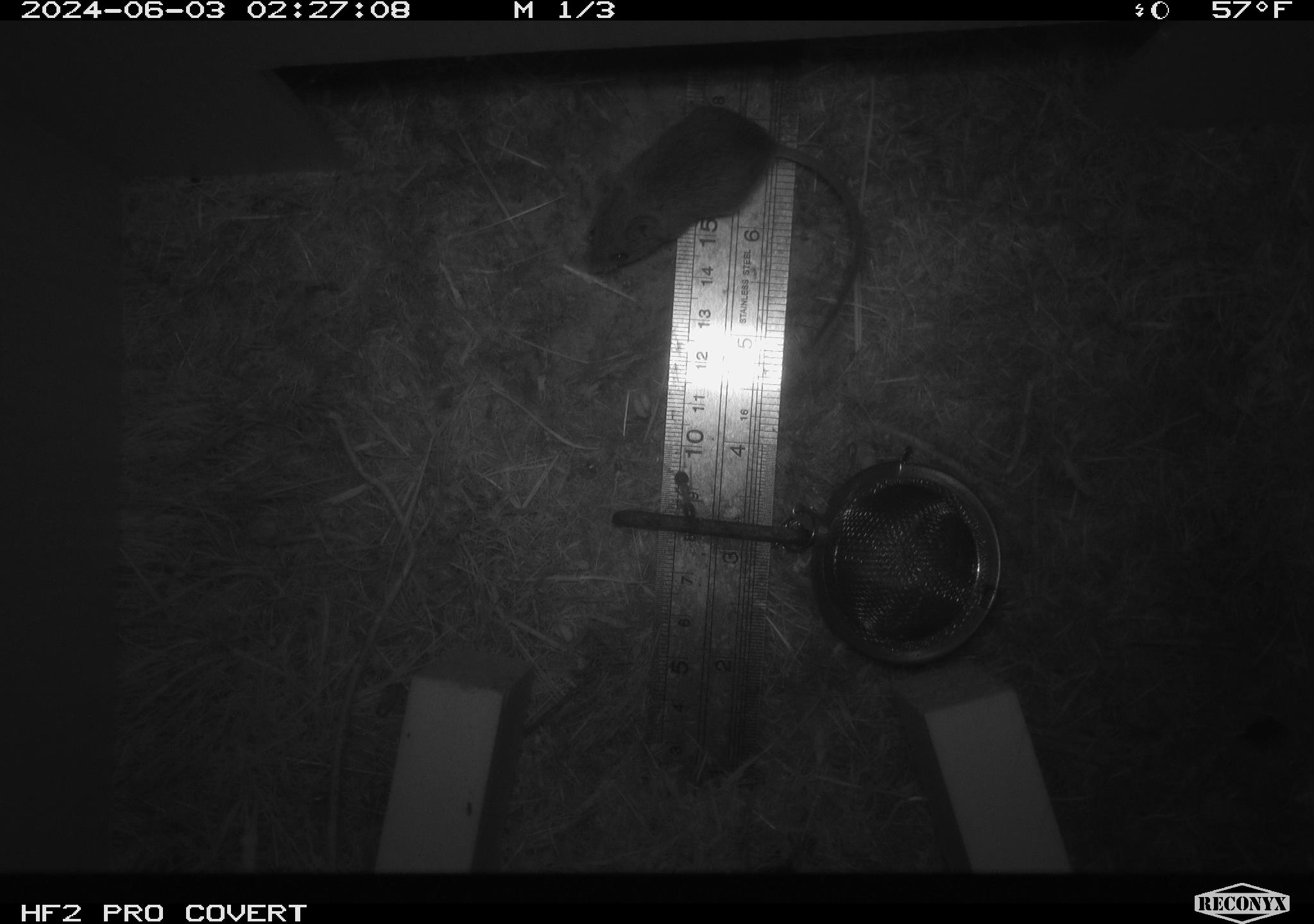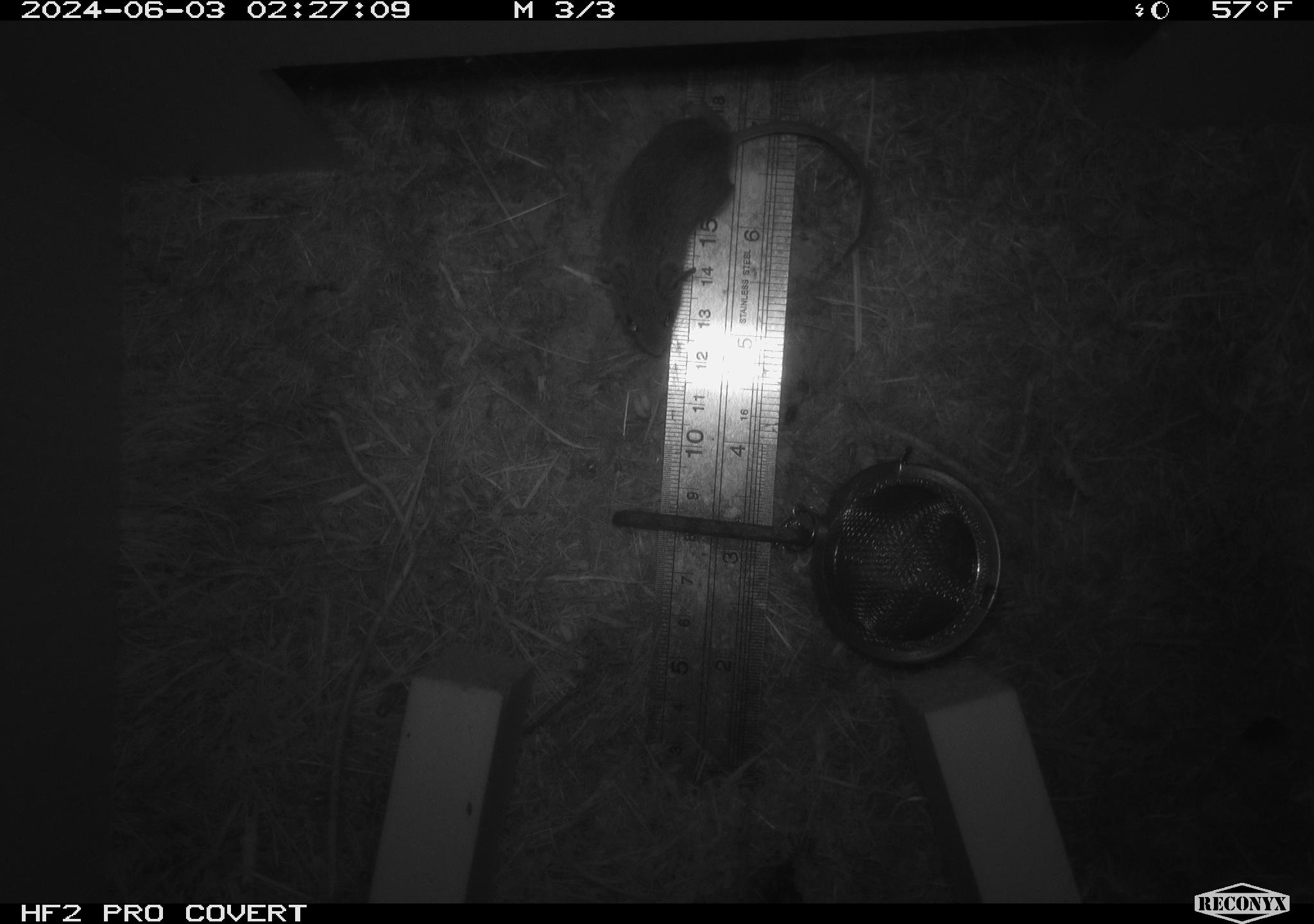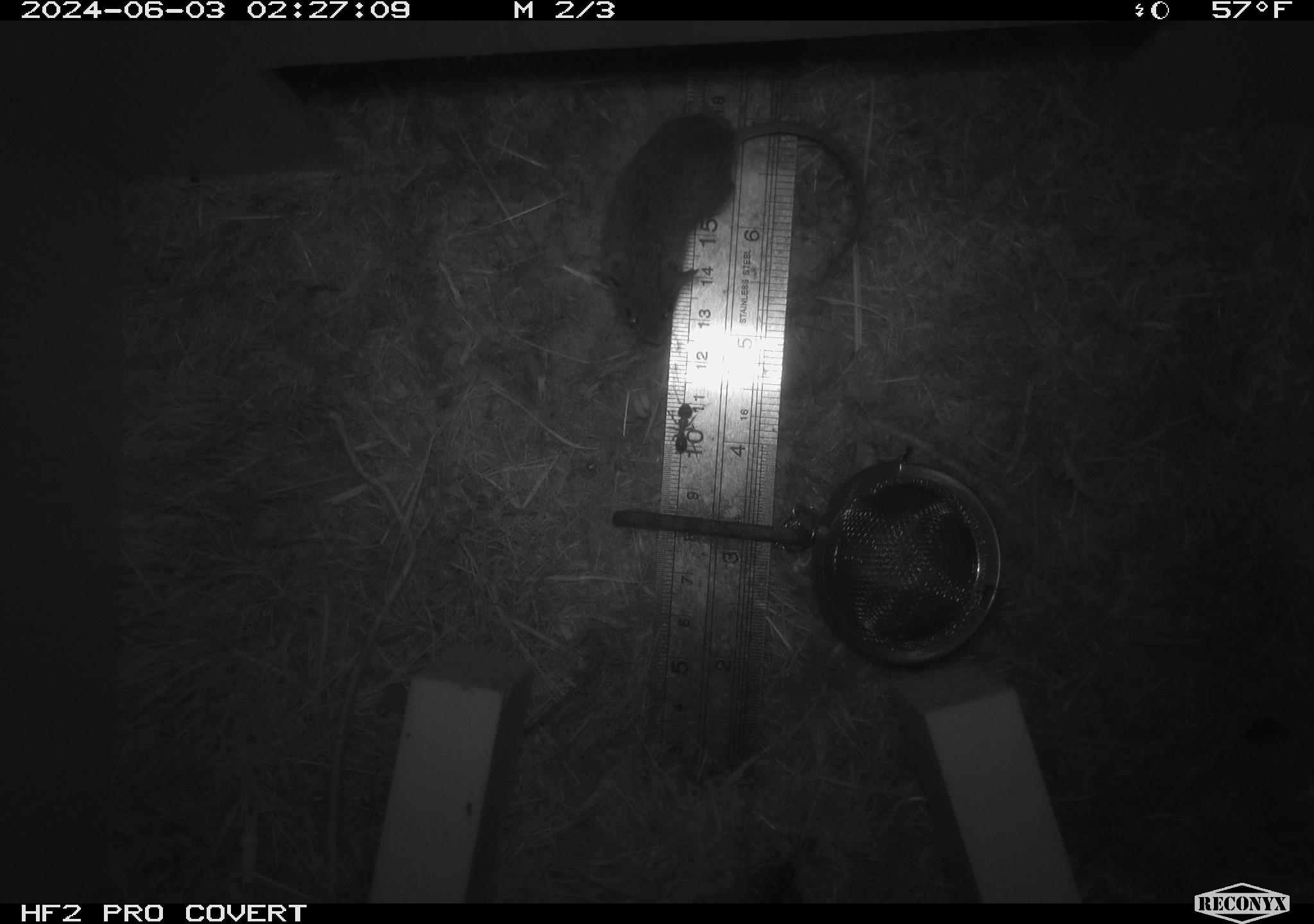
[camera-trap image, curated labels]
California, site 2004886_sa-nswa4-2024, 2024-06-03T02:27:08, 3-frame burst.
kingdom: Animalia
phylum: Arthropoda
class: Insecta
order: Hymenoptera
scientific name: Hymenoptera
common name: ants, bees, wasps, and sawflies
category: hymenoptera order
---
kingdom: Animalia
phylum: Chordata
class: Mammalia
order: Rodentia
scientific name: Rodentia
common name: mouse species